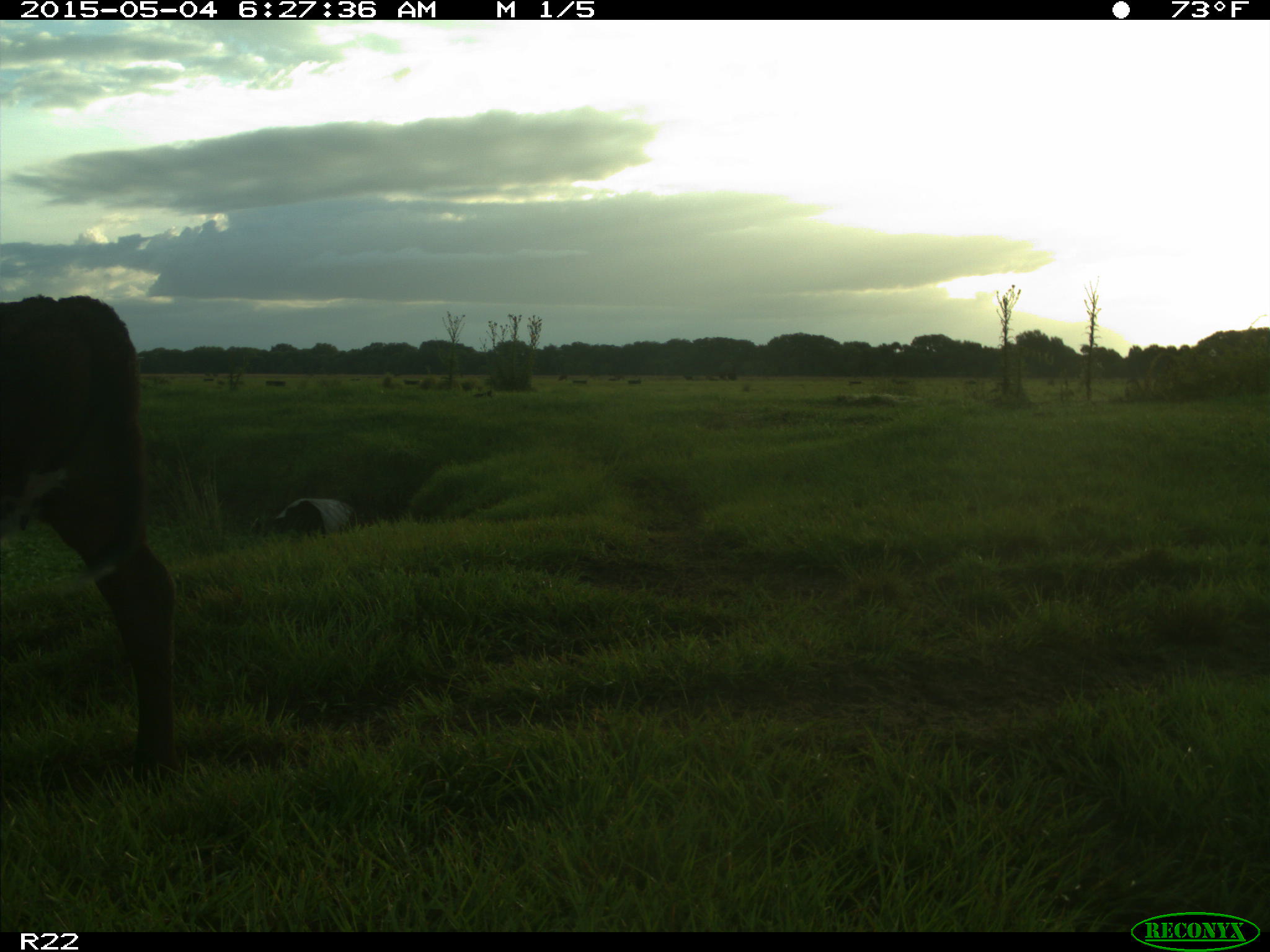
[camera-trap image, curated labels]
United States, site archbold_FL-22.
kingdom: Animalia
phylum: Chordata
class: Mammalia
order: Artiodactyla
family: Bovidae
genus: Bos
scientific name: Bos taurus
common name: domestic cow